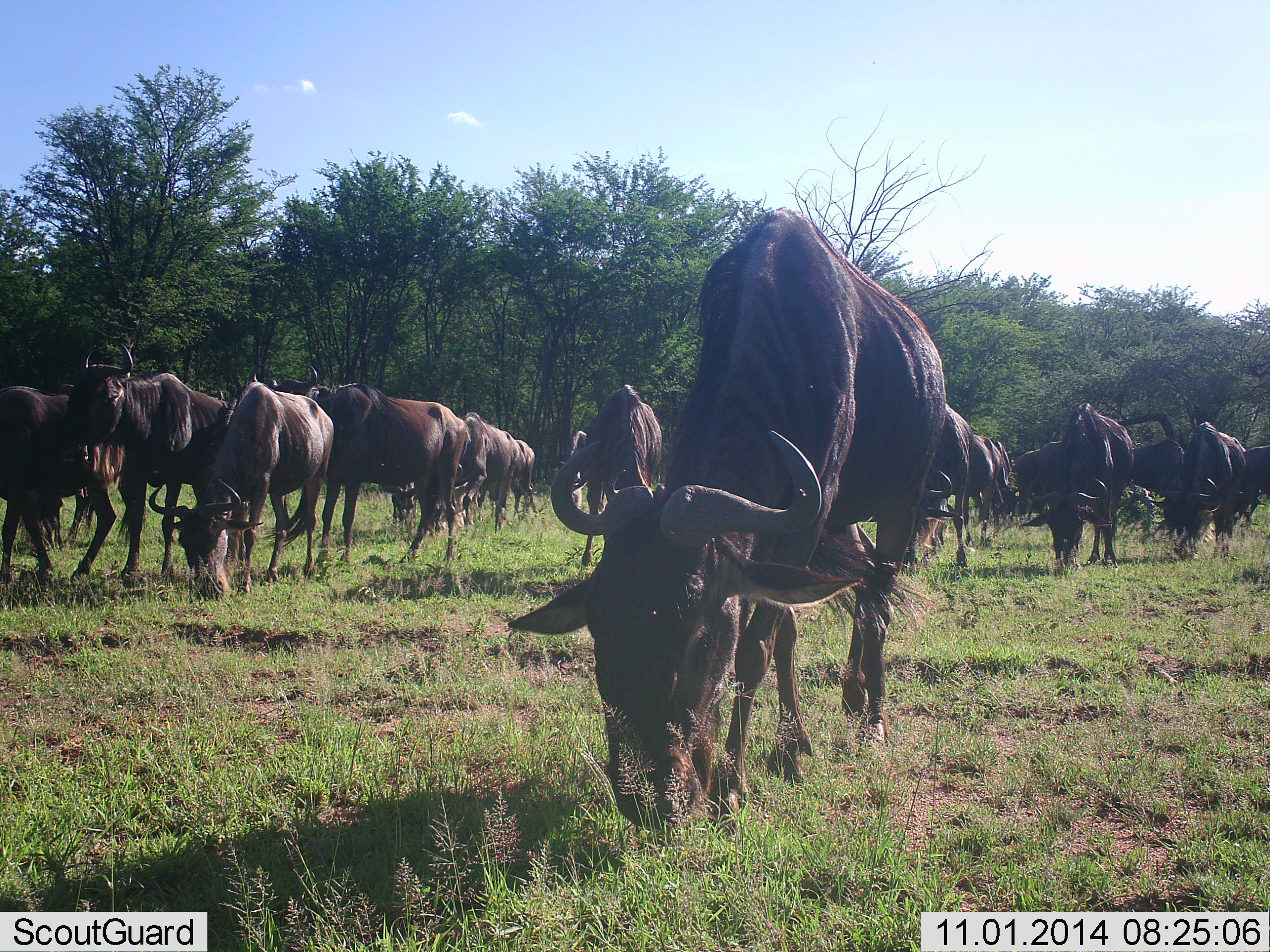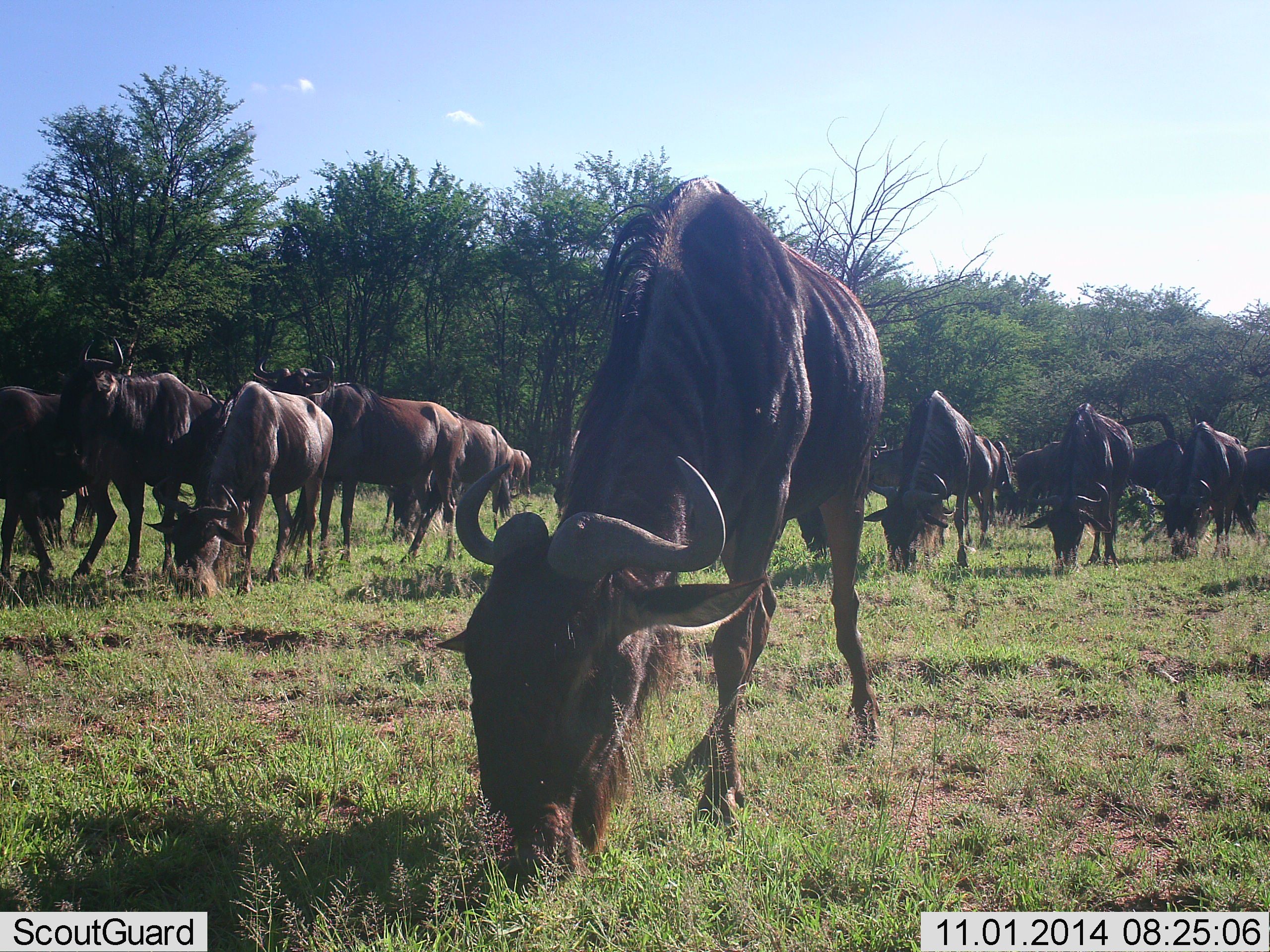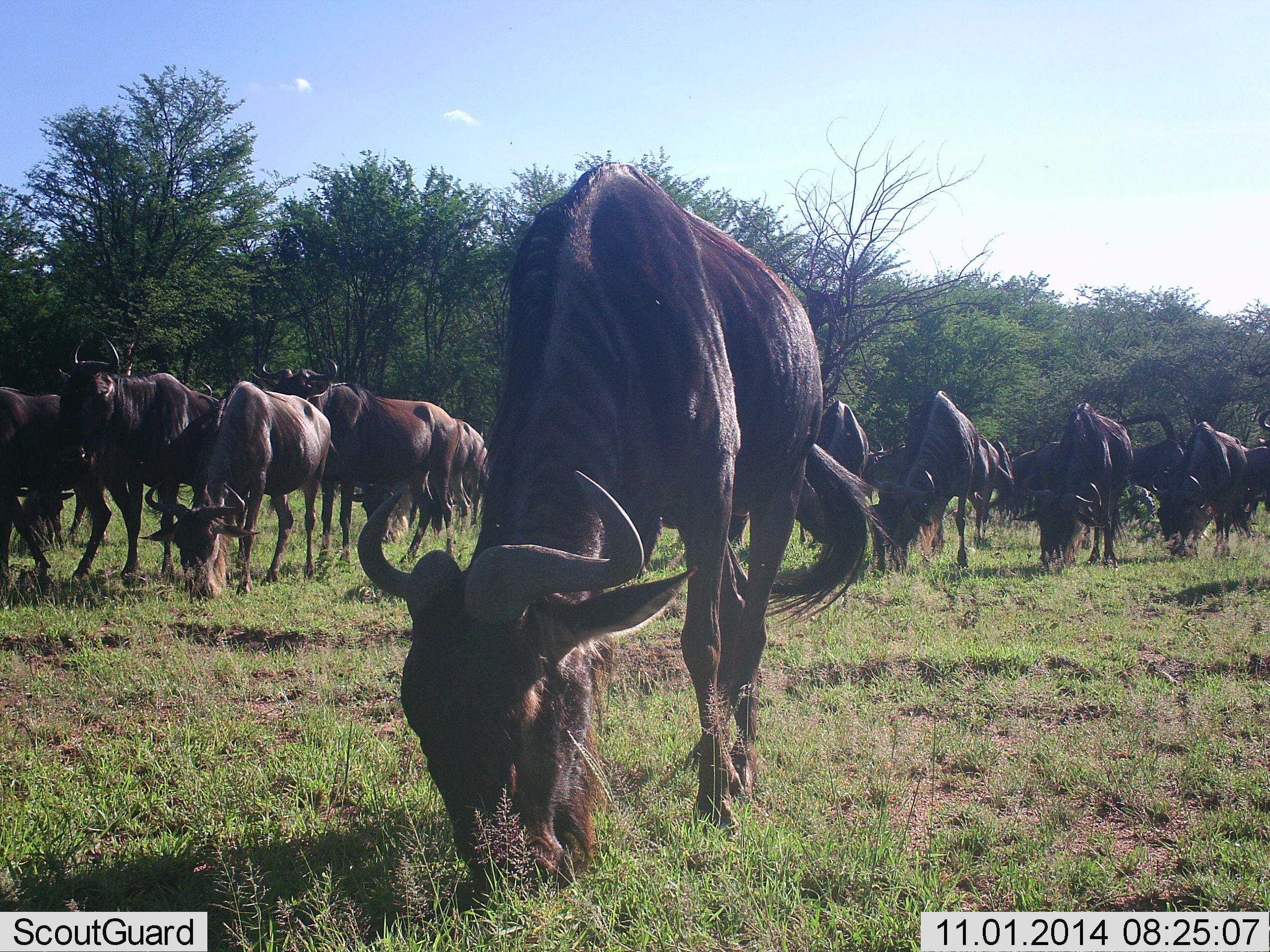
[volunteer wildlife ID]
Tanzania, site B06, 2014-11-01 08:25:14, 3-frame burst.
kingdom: Animalia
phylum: Chordata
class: Mammalia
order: Artiodactyla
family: Bovidae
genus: Connochaetes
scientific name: Connochaetes taurinus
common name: blue wildebeest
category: wildebeest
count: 11-50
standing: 36%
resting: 0%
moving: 27%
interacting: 9%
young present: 0%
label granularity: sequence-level